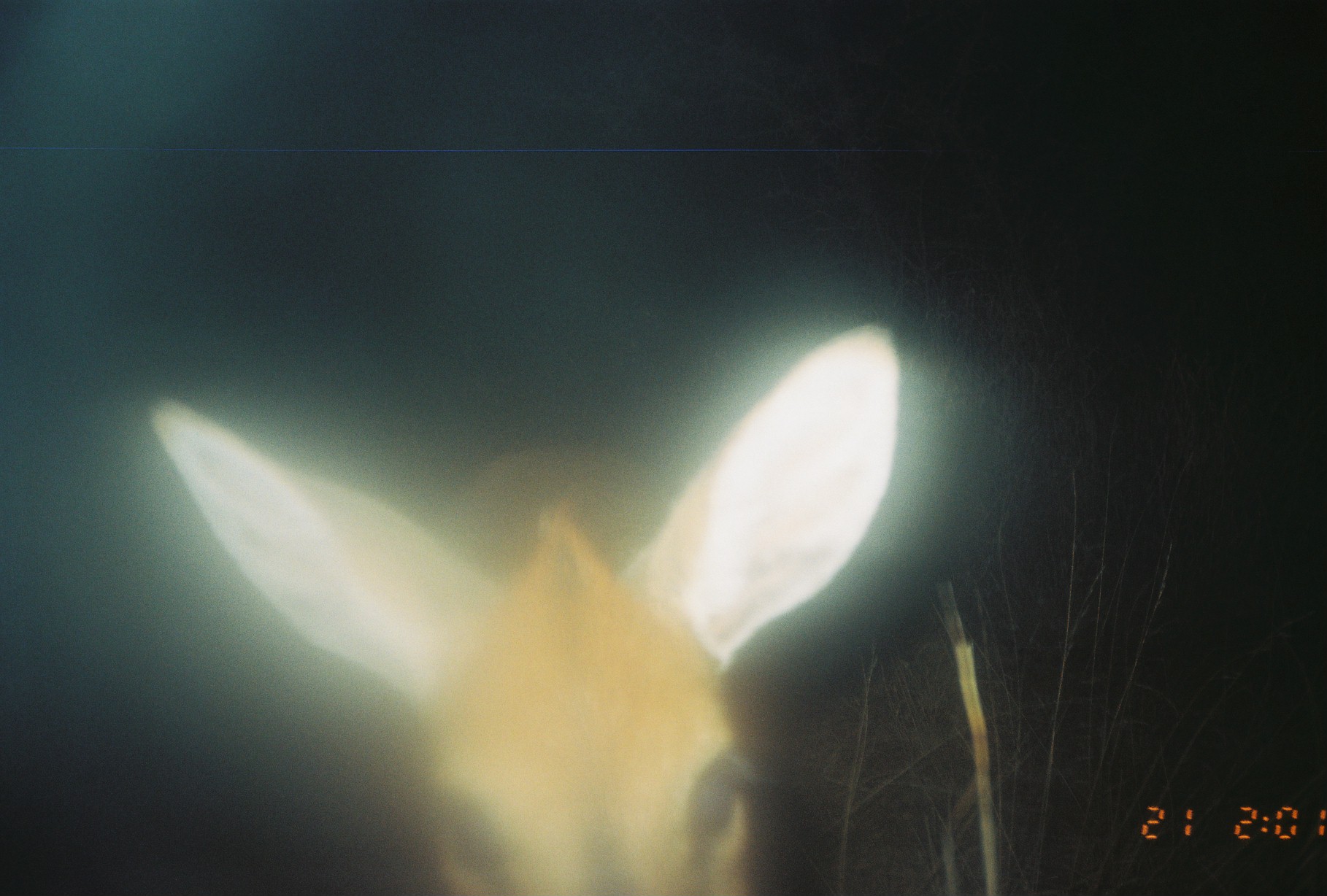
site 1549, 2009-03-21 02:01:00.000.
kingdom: Animalia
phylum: Chordata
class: Mammalia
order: Artiodactyla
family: Bovidae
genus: Sylvicapra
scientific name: Sylvicapra grimmia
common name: bush duiker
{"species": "Sylvicapra grimmia (bush duiker)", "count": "1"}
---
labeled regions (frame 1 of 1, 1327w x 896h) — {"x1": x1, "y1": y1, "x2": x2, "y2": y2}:
sylvicapra grimmia: {"x1": 143, "y1": 318, "x2": 906, "y2": 896}